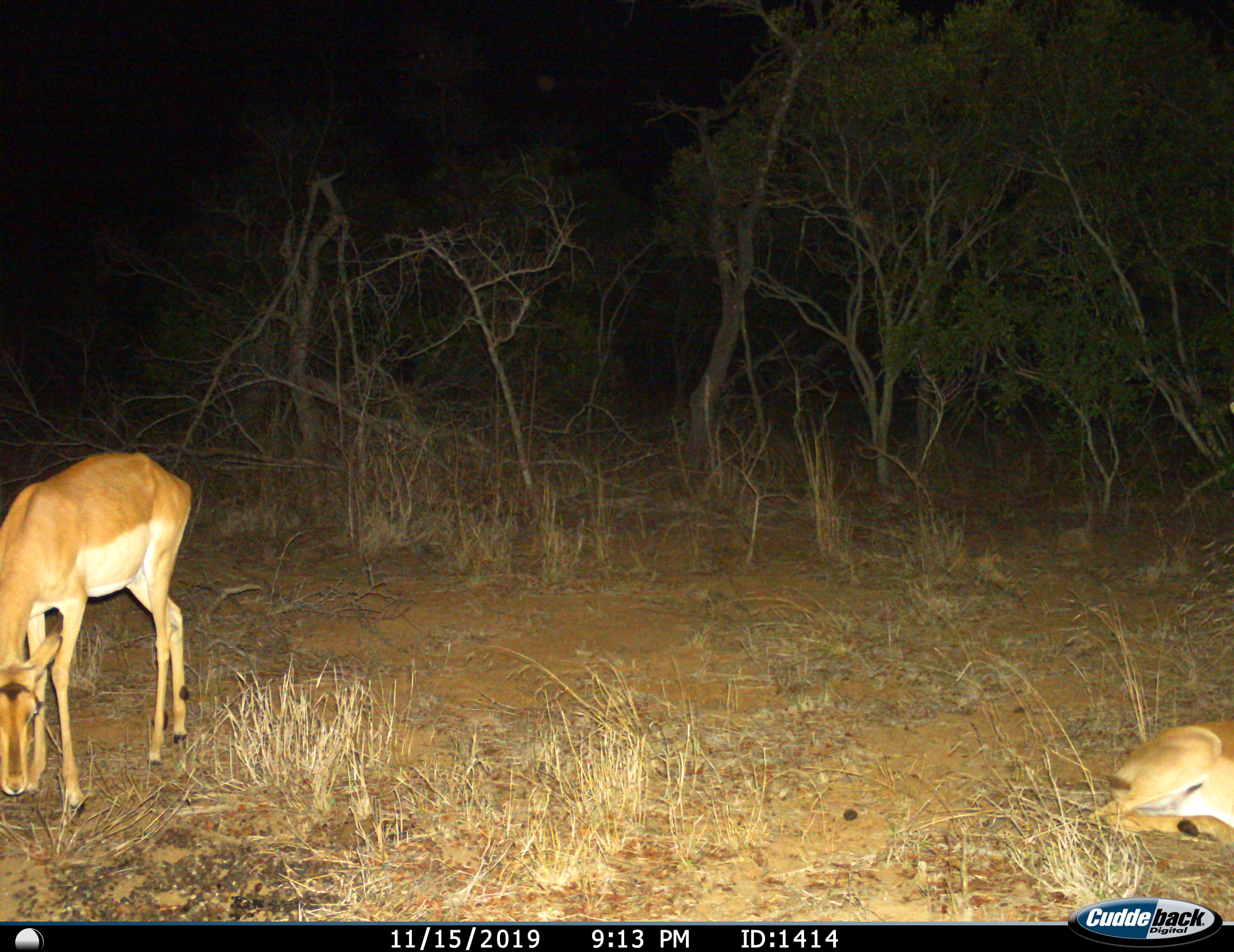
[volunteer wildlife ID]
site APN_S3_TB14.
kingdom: Animalia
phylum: Chordata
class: Mammalia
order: Artiodactyla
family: Bovidae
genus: Aepyceros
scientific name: Aepyceros melampus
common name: impala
Impala (Aepyceros melampus), count 2. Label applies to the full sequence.